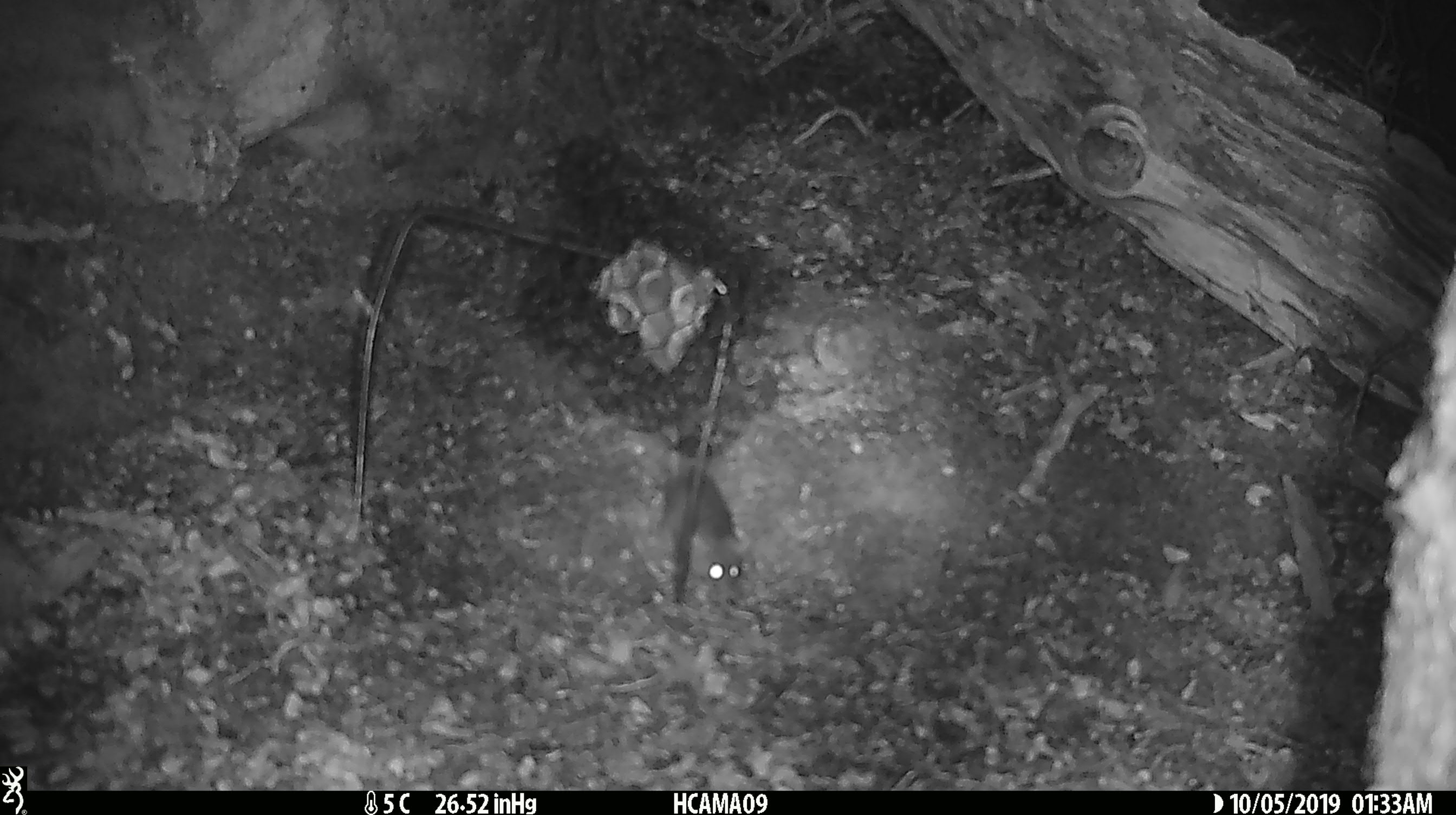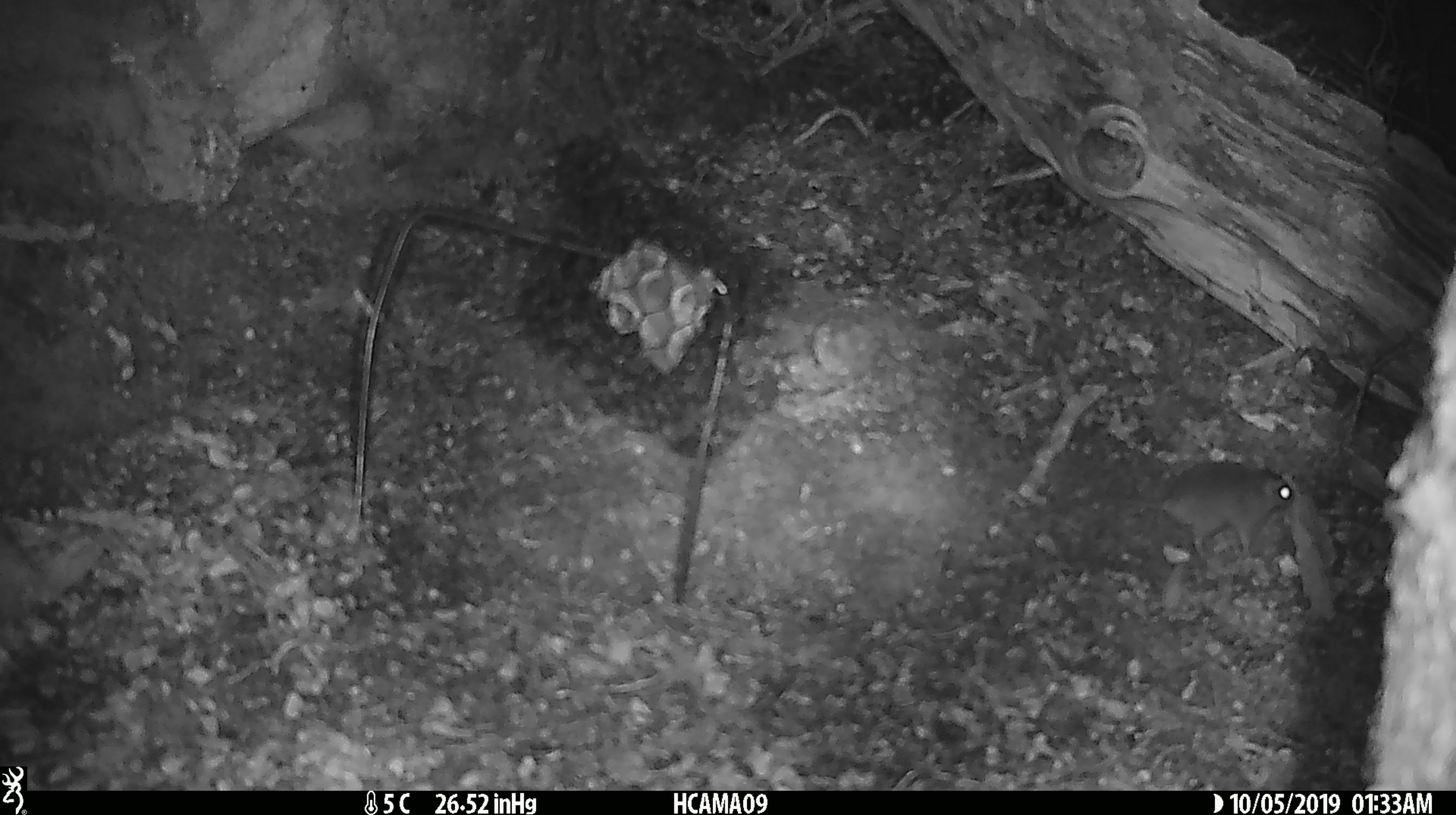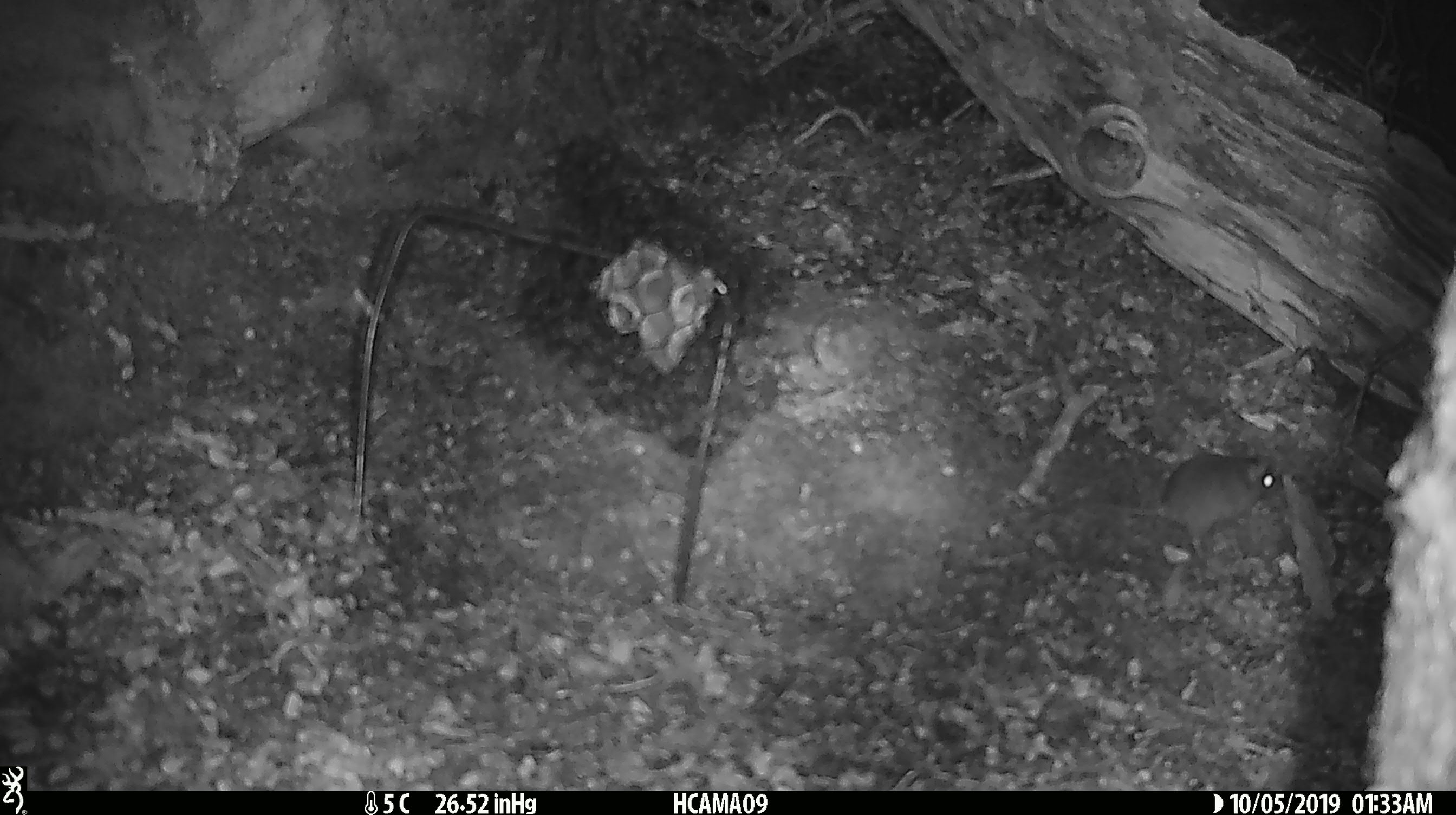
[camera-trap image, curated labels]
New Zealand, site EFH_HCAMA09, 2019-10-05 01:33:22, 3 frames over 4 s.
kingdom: Animalia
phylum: Chordata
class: Mammalia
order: Rodentia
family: Muridae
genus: Mus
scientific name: Mus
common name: mouse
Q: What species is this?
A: Mouse (Mus).